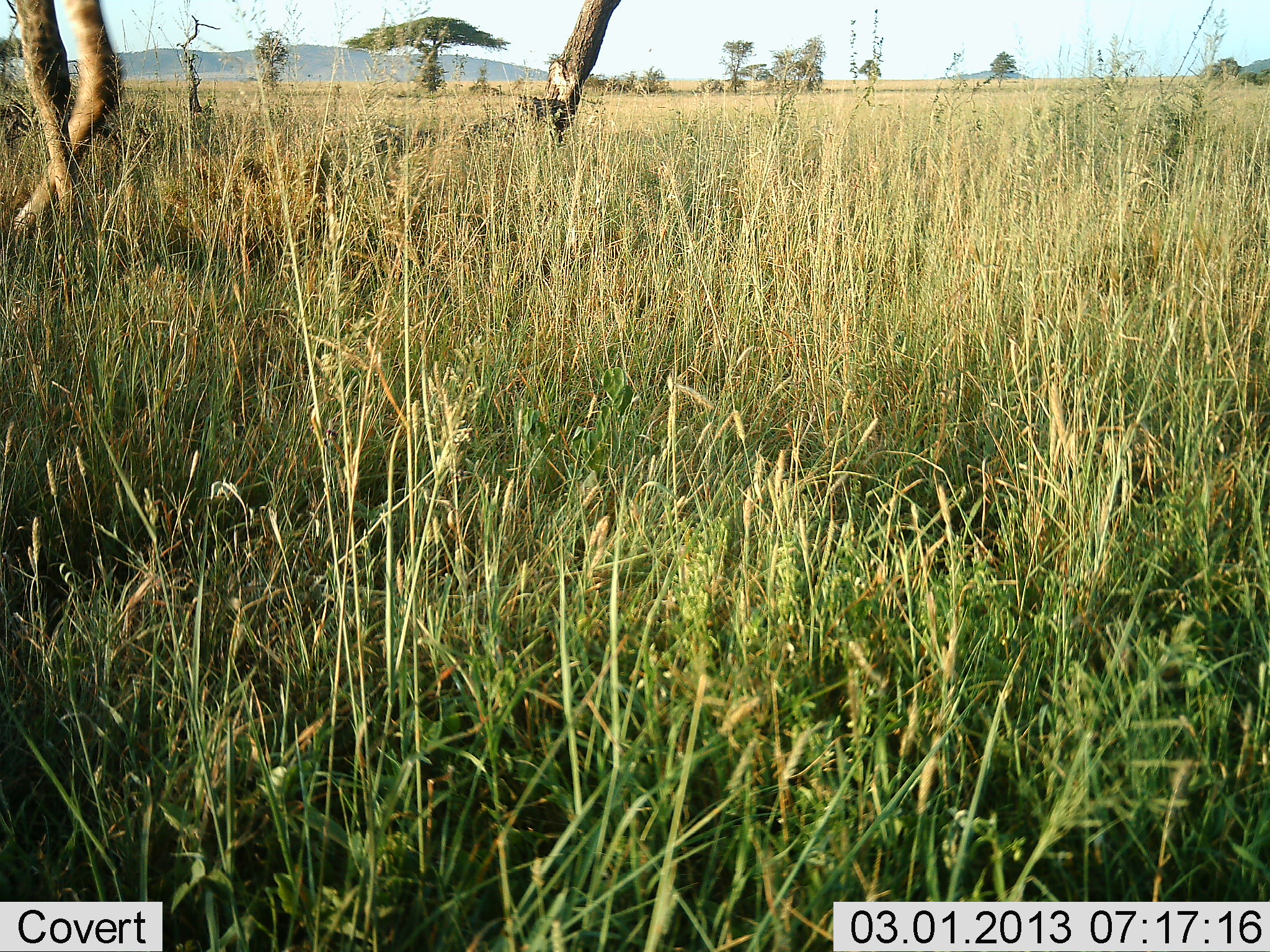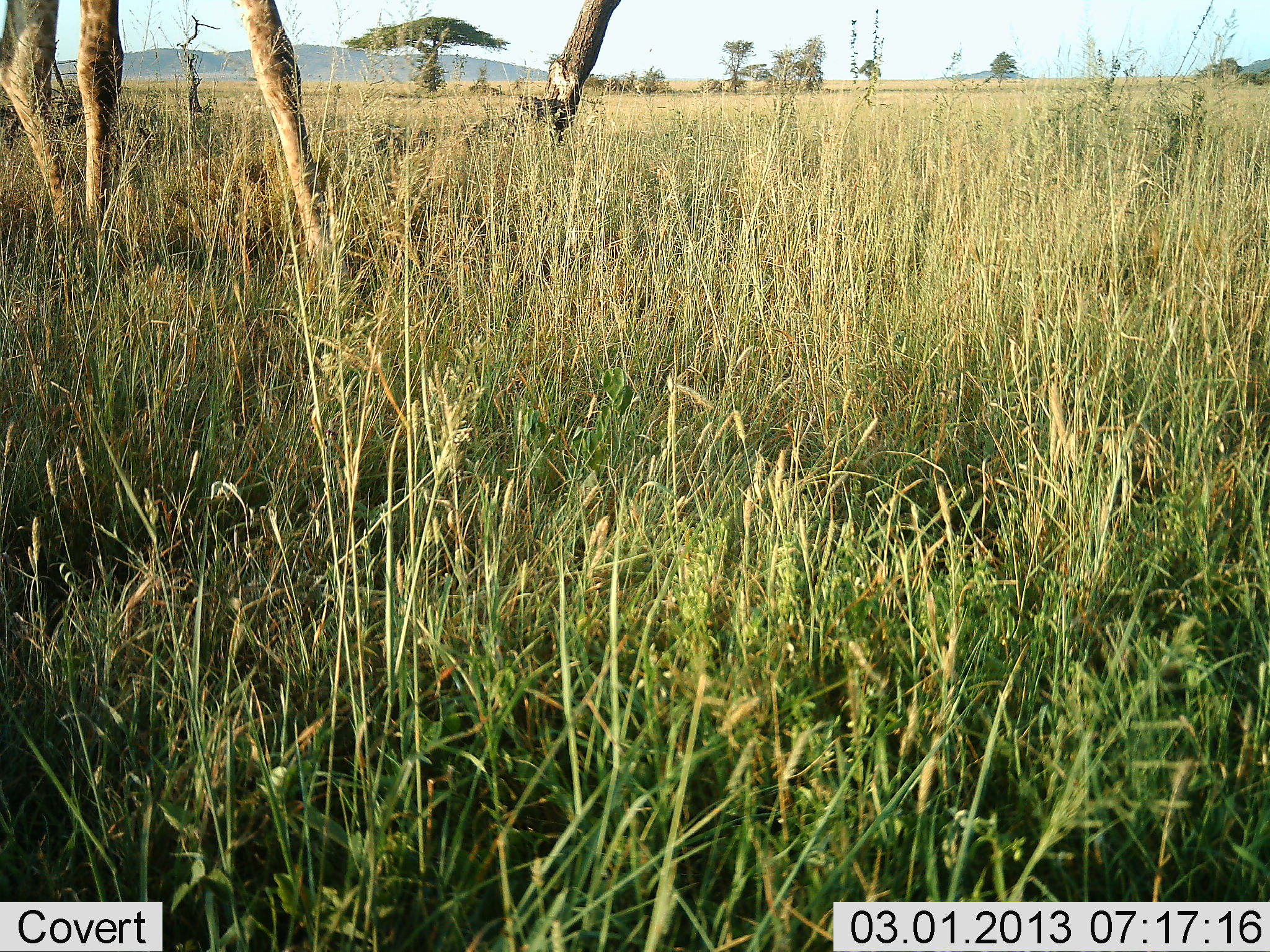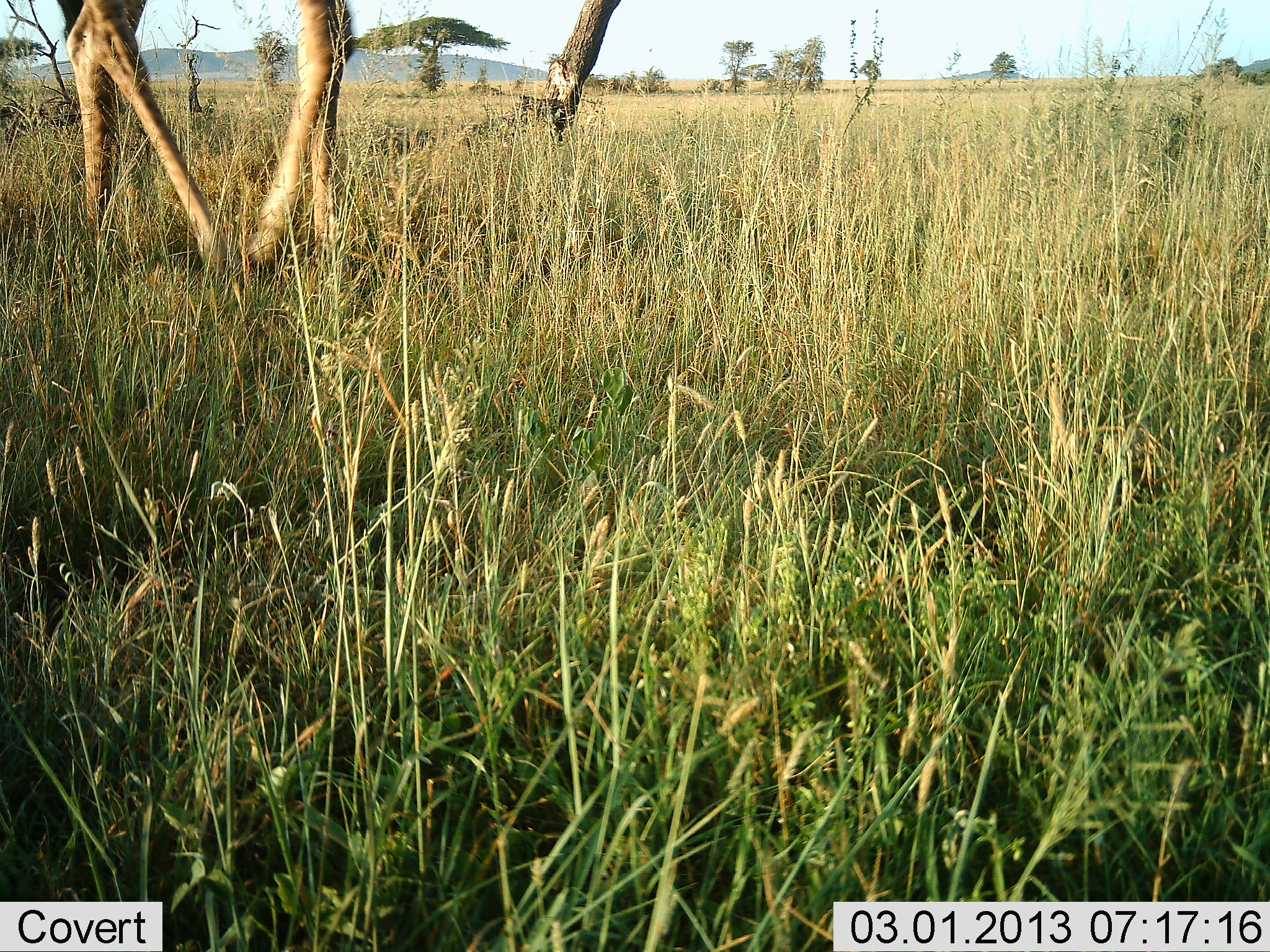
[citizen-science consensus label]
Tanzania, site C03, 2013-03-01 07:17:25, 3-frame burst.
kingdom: Animalia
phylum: Chordata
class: Mammalia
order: Artiodactyla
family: Giraffidae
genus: Giraffa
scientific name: Giraffa camelopardalis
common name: giraffe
Giraffe (Giraffa camelopardalis), count 1. Behavior (volunteer vote fractions): standing 9%, resting 0%, moving 96%, interacting 0%. Young present (vote fraction): 4%. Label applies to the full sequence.